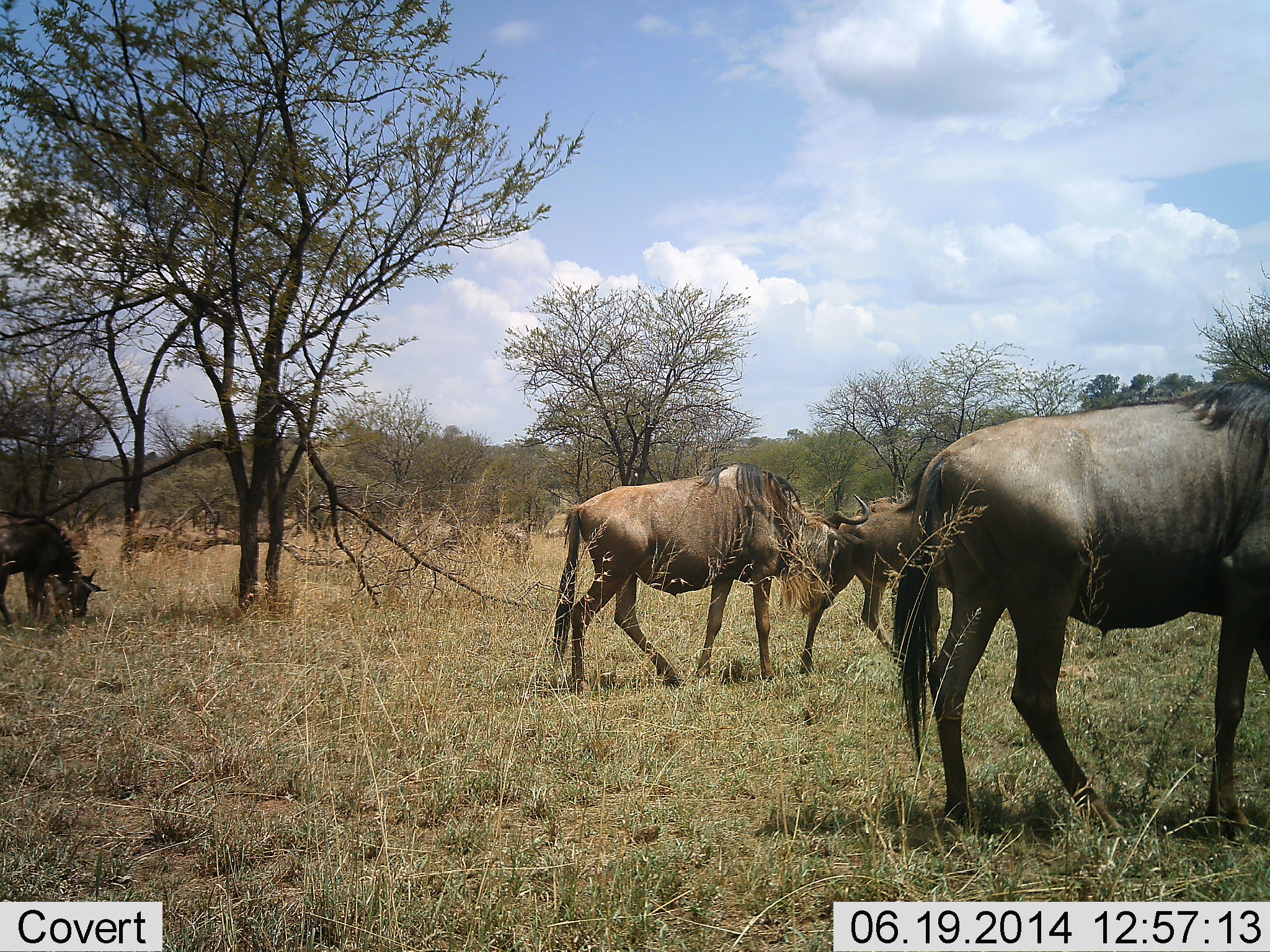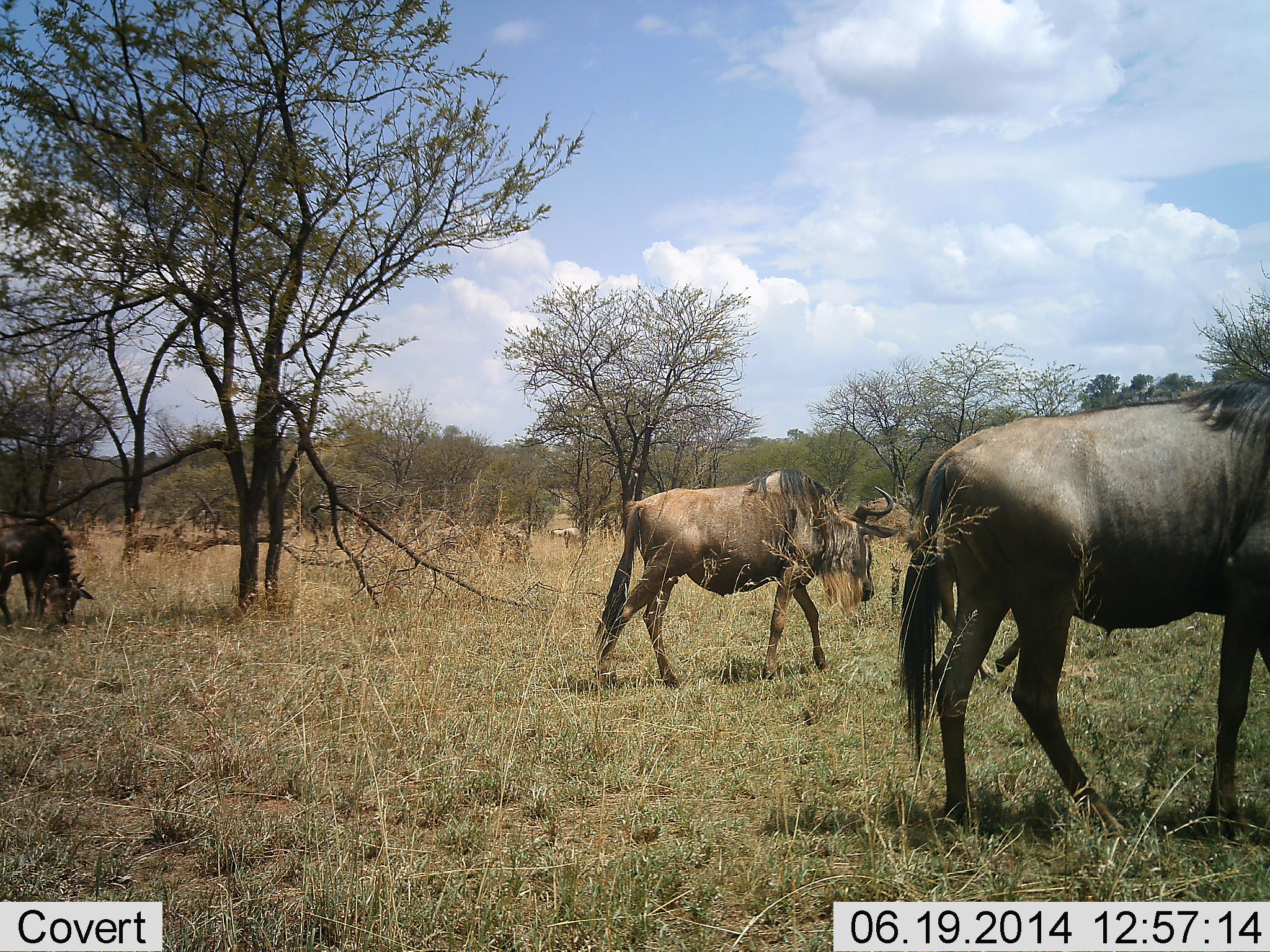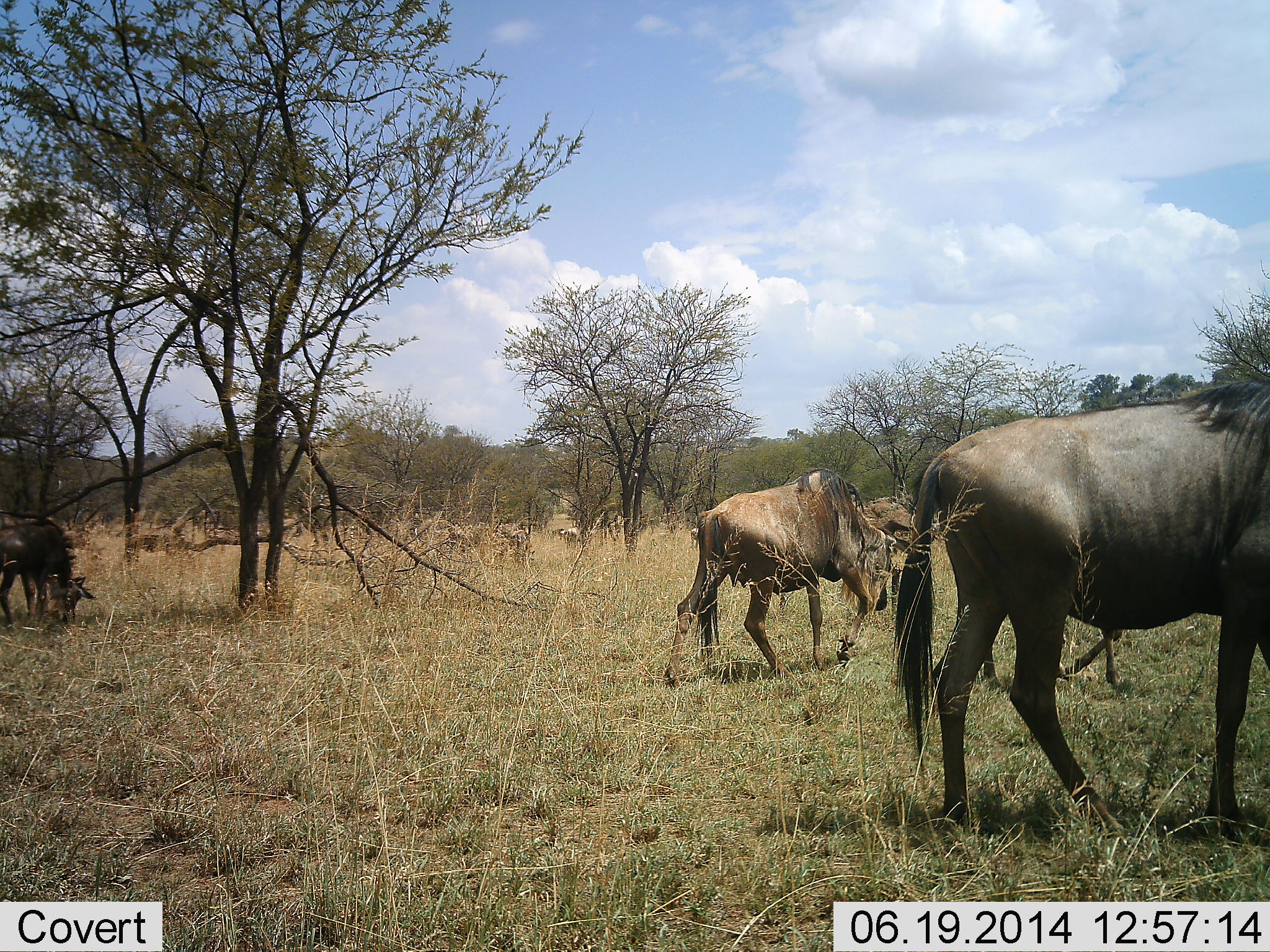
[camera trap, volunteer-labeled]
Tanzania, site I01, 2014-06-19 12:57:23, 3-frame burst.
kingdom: Animalia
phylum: Chordata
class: Mammalia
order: Artiodactyla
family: Bovidae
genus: Connochaetes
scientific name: Connochaetes taurinus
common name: blue wildebeest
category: wildebeest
Wildebeest (blue wildebeest) (Connochaetes taurinus), count 4. Behavior (volunteer vote fractions): standing 40%, resting 0%, moving 80%, interacting 0%. Young present (vote fraction): 10%. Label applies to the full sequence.